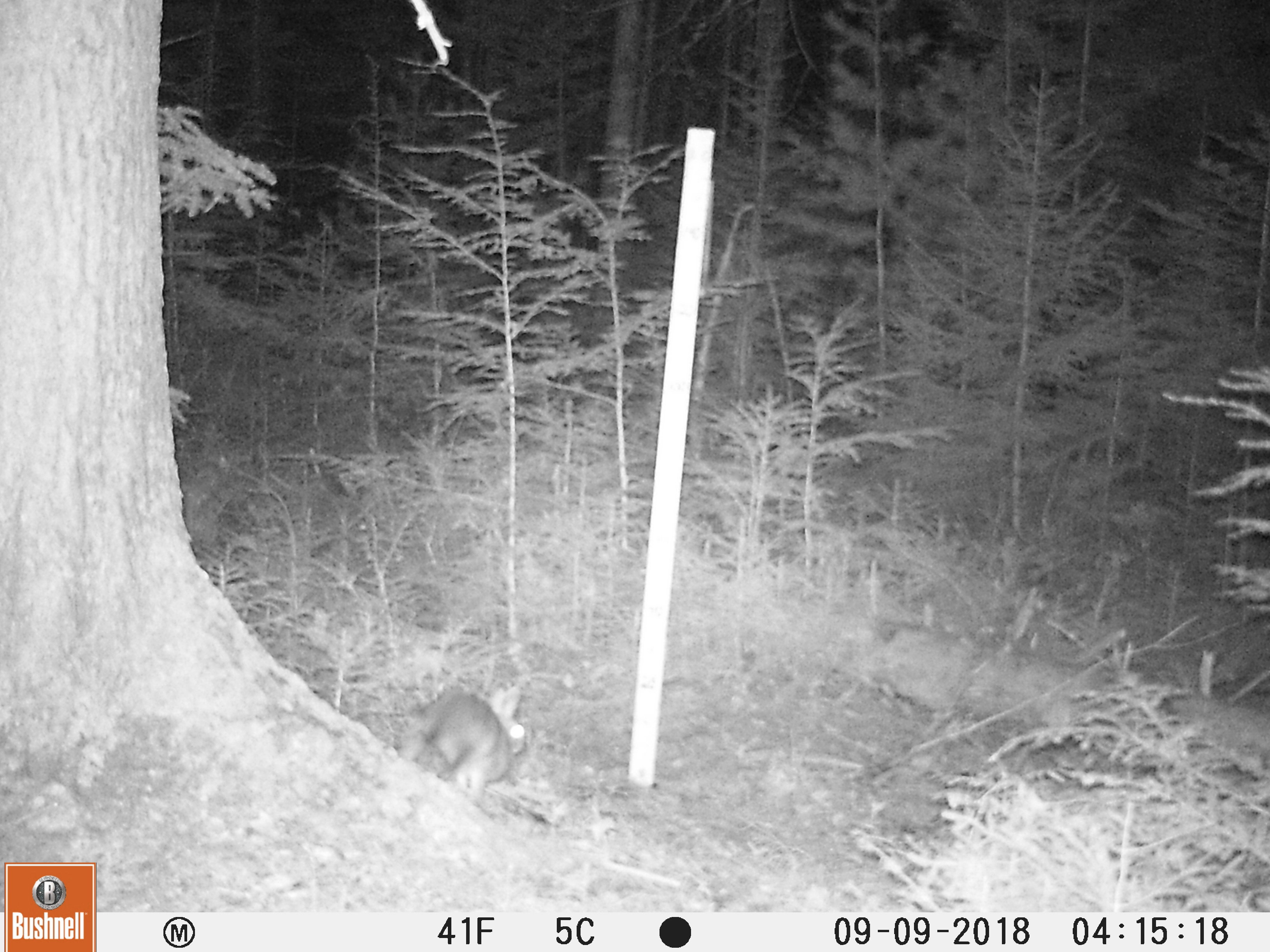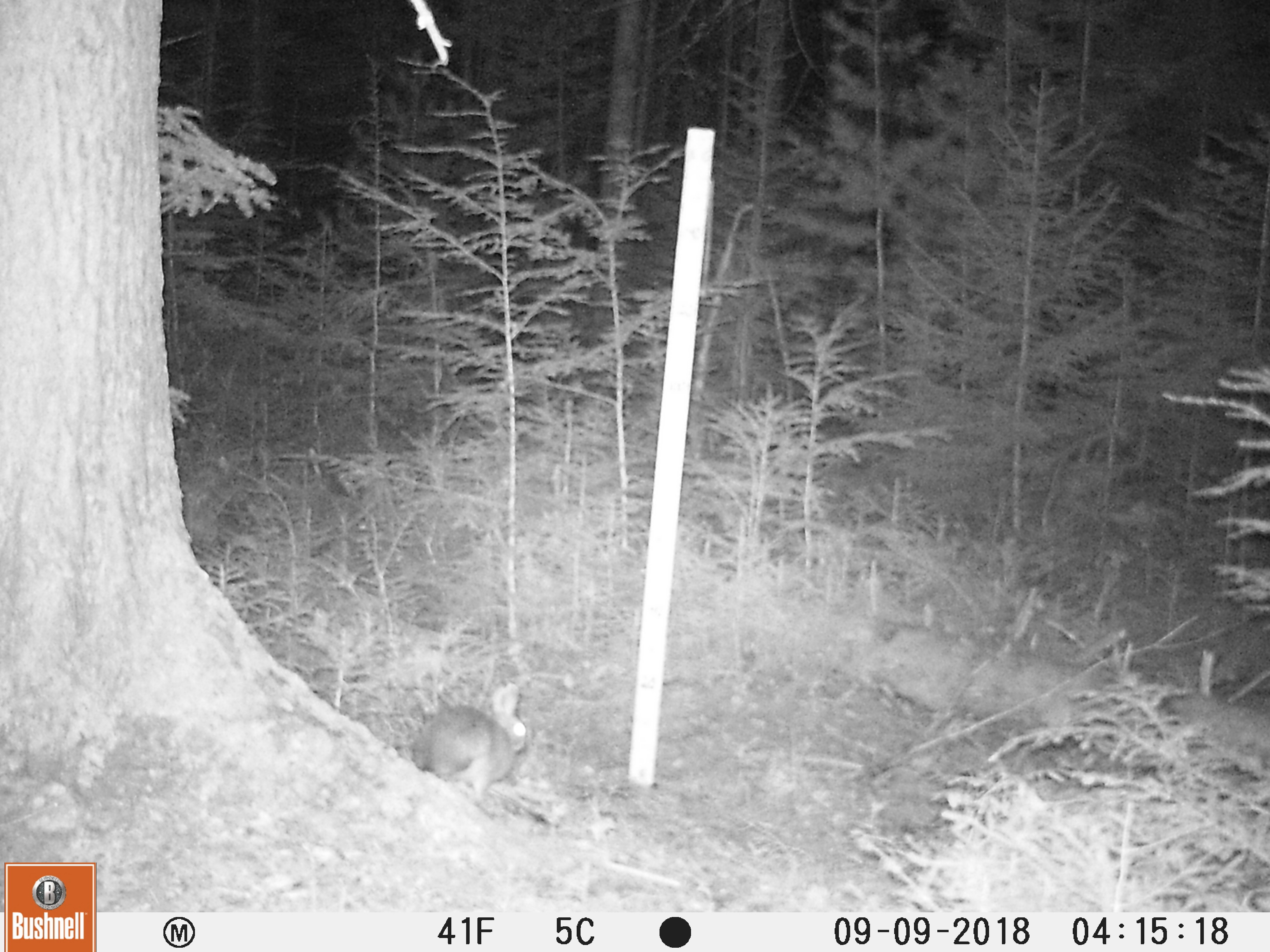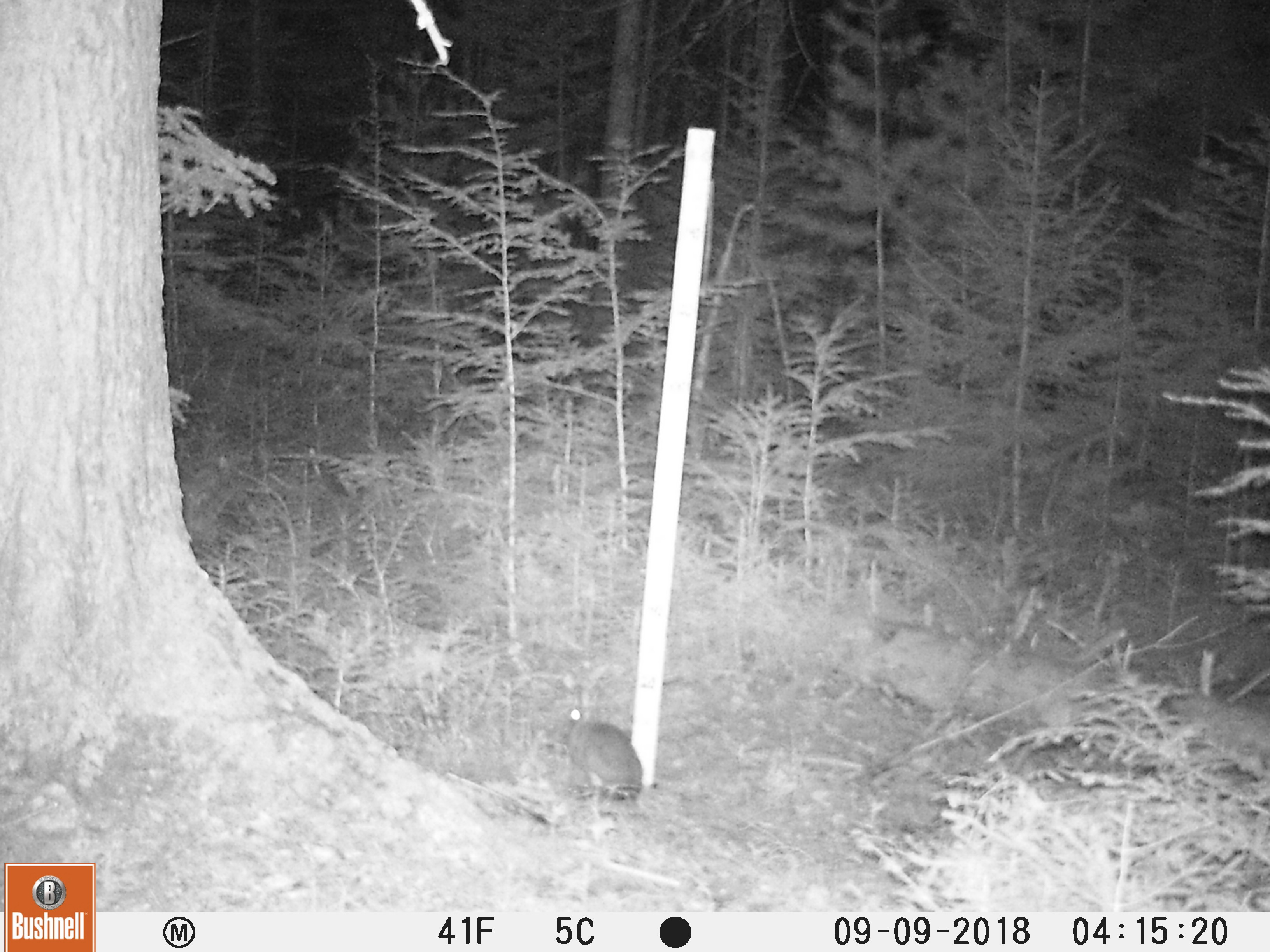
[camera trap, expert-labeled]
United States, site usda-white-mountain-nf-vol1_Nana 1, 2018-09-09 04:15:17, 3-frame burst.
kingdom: Animalia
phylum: Chordata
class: Mammalia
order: Lagomorpha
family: Leporidae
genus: Lepus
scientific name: Lepus americanus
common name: snowshoe hare